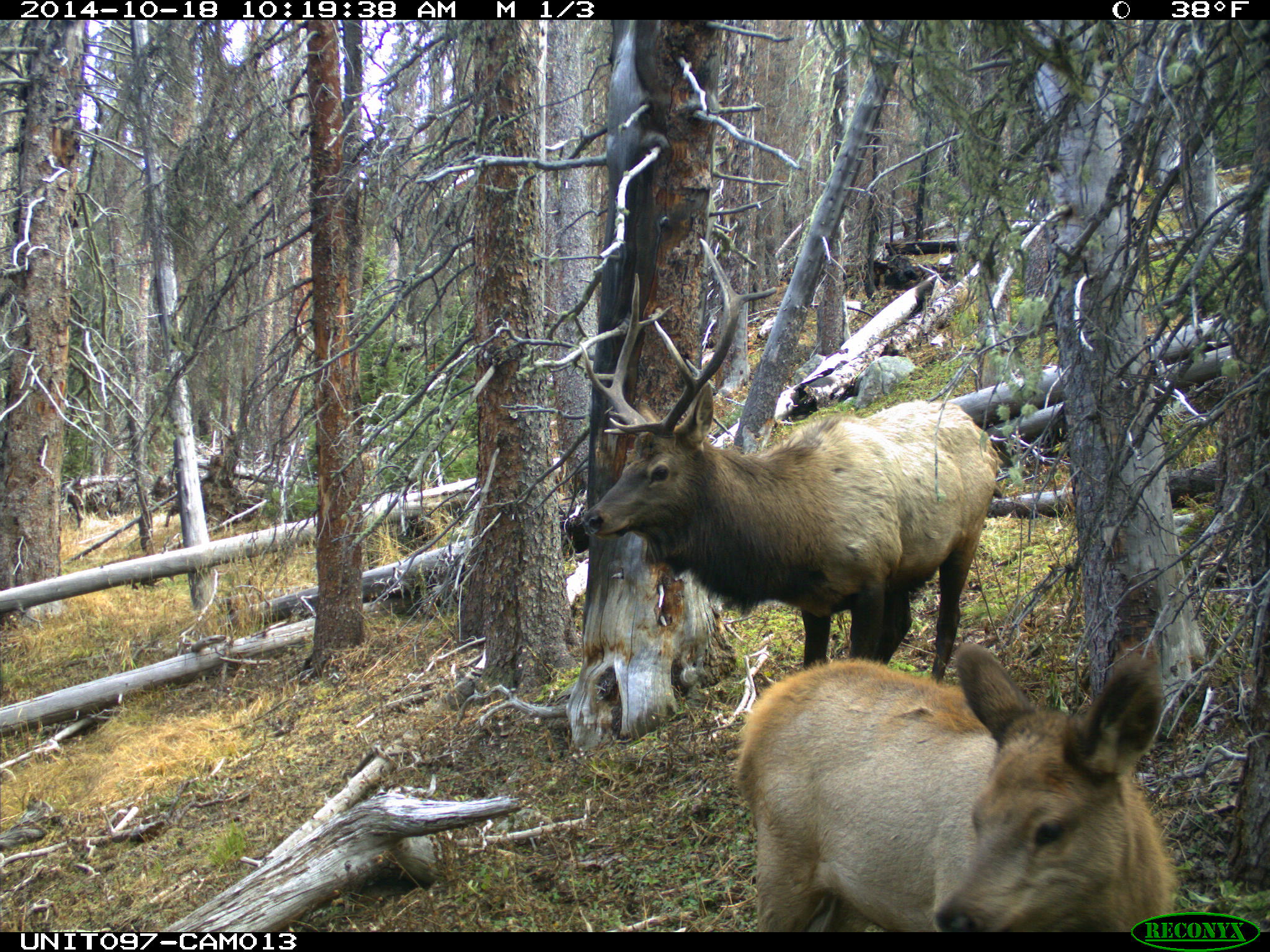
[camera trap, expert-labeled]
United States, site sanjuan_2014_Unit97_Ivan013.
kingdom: Animalia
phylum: Chordata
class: Mammalia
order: Artiodactyla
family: Cervidae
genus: Cervus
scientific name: Cervus elaphus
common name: red deer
Cervus elaphus (red deer).